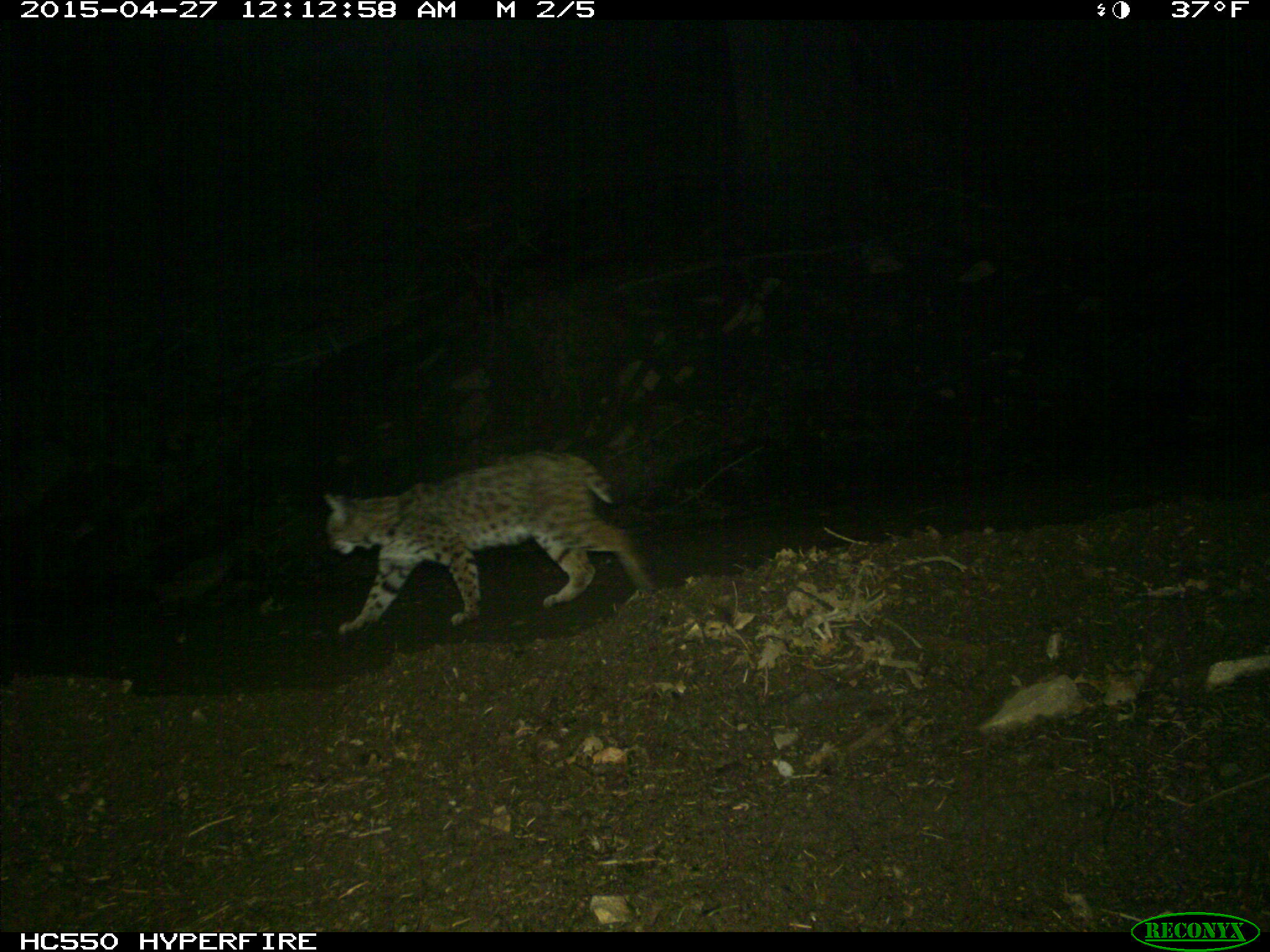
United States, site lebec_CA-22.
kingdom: Animalia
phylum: Chordata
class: Mammalia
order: Carnivora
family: Felidae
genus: Lynx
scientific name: Lynx rufus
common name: bobcat